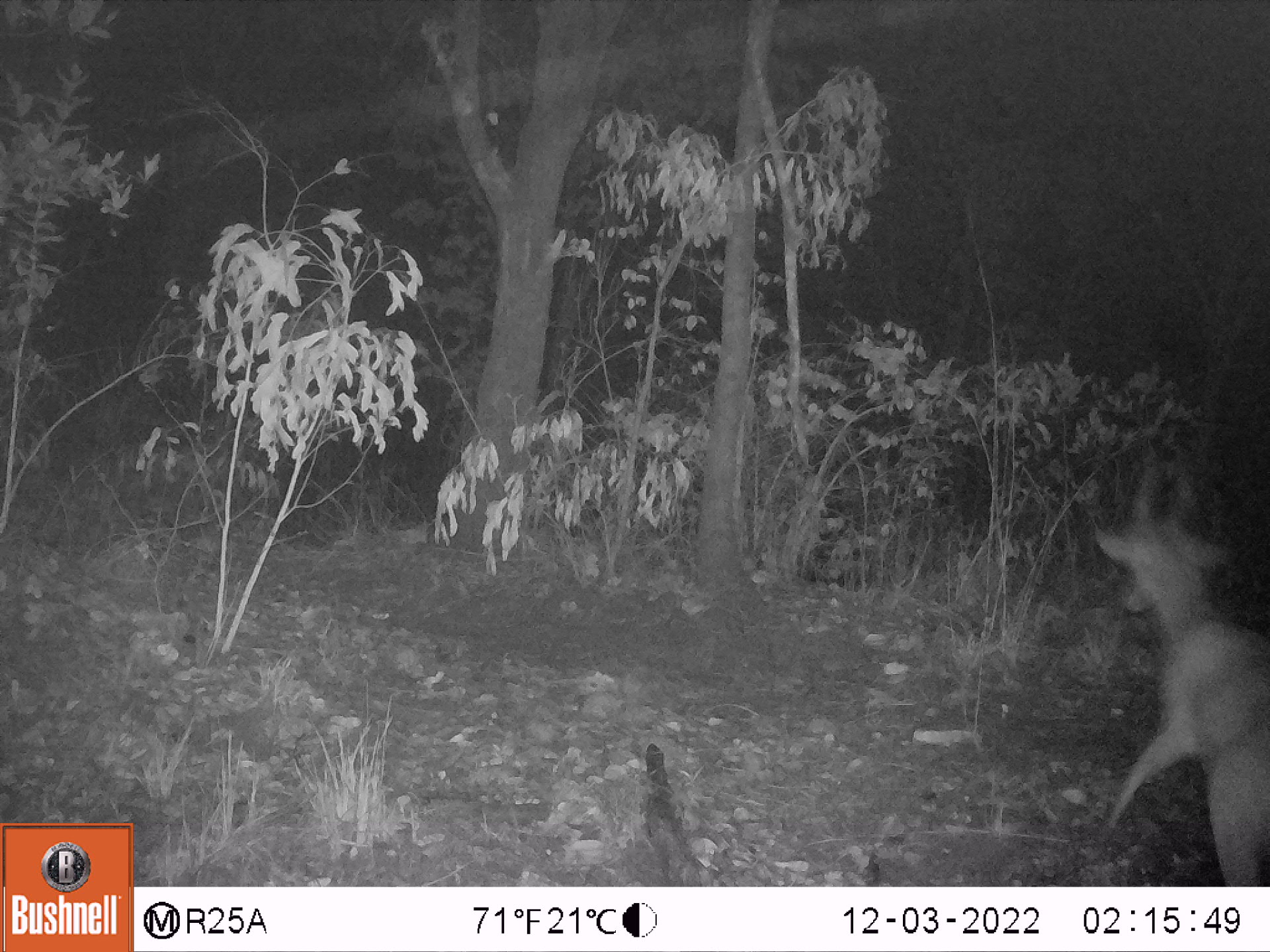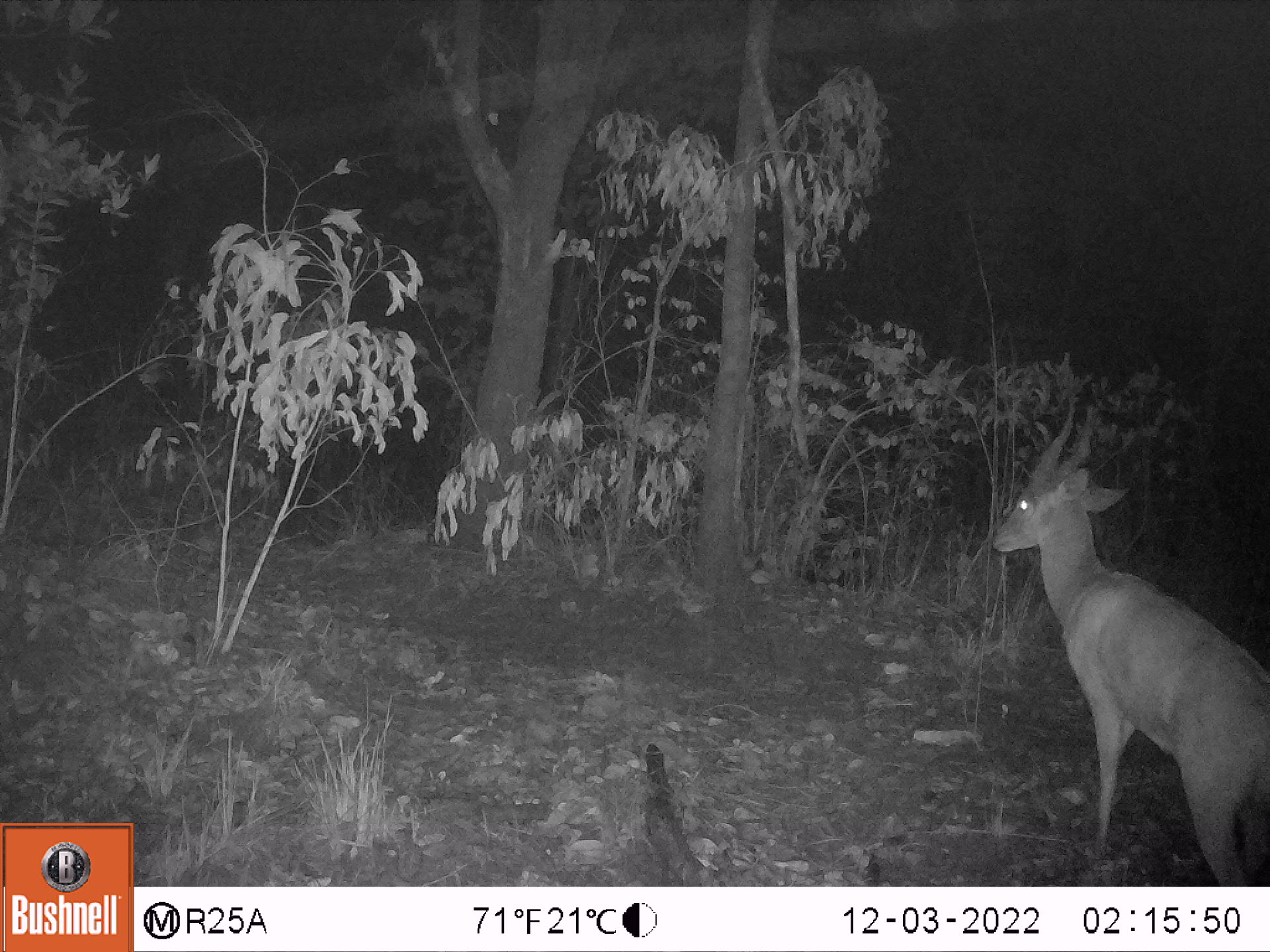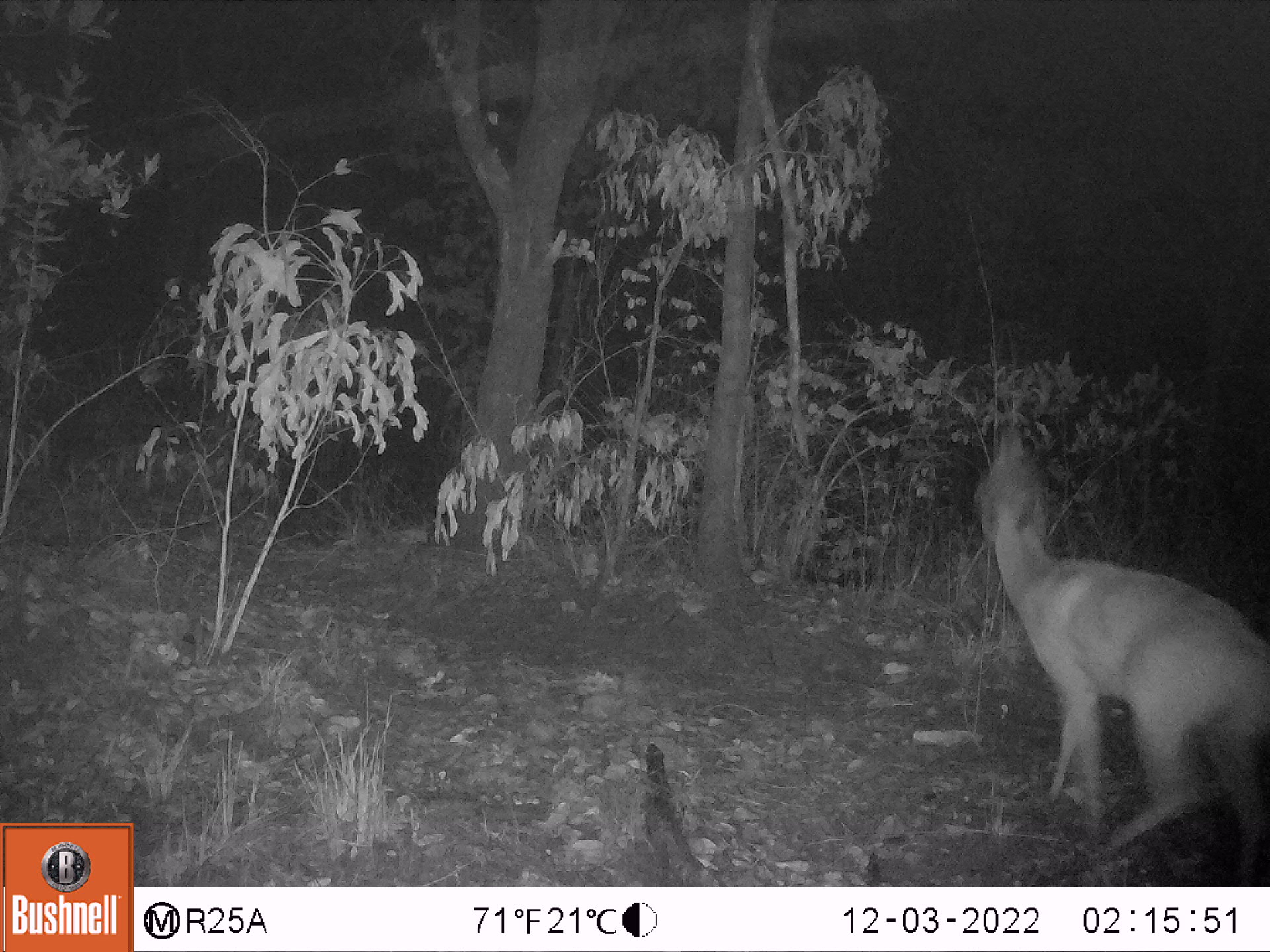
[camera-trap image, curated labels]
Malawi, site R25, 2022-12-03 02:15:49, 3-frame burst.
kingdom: Animalia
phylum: Chordata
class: Mammalia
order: Artiodactyla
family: Bovidae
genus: Tragelaphus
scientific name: Tragelaphus sylvaticus sylvaticus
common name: cape bushbuck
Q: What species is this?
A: Cape bushbuck (Tragelaphus sylvaticus sylvaticus).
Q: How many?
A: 1.